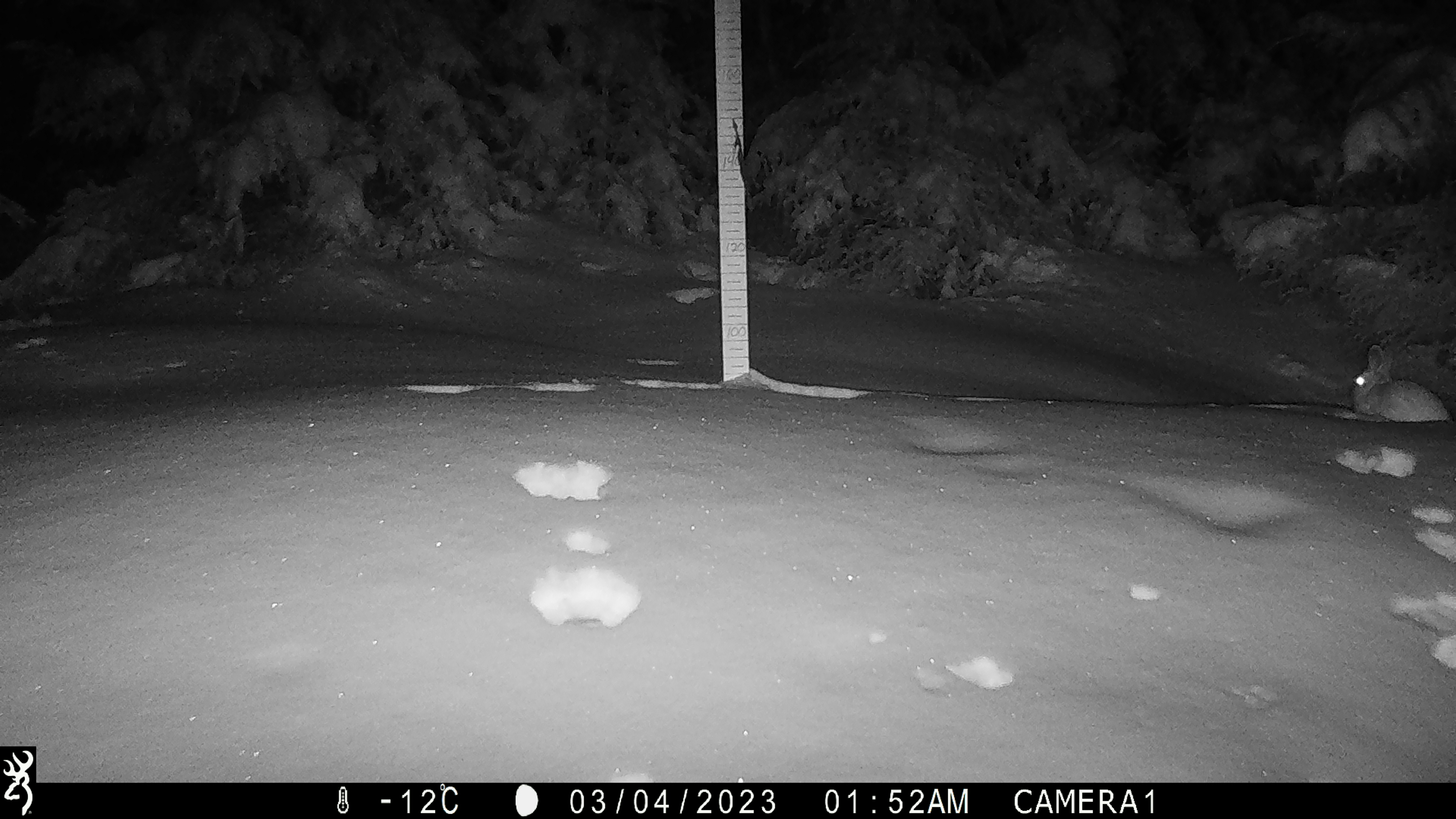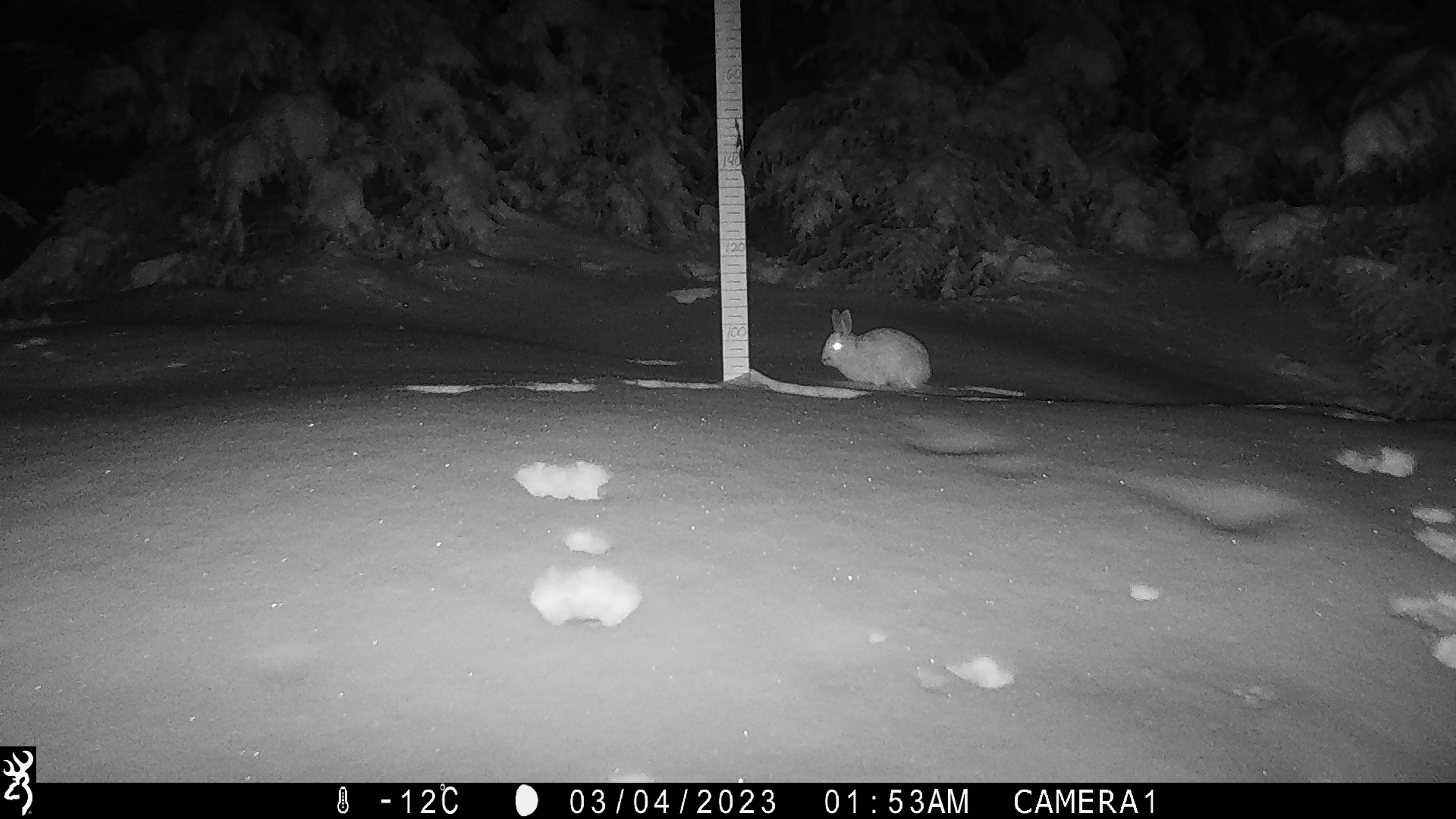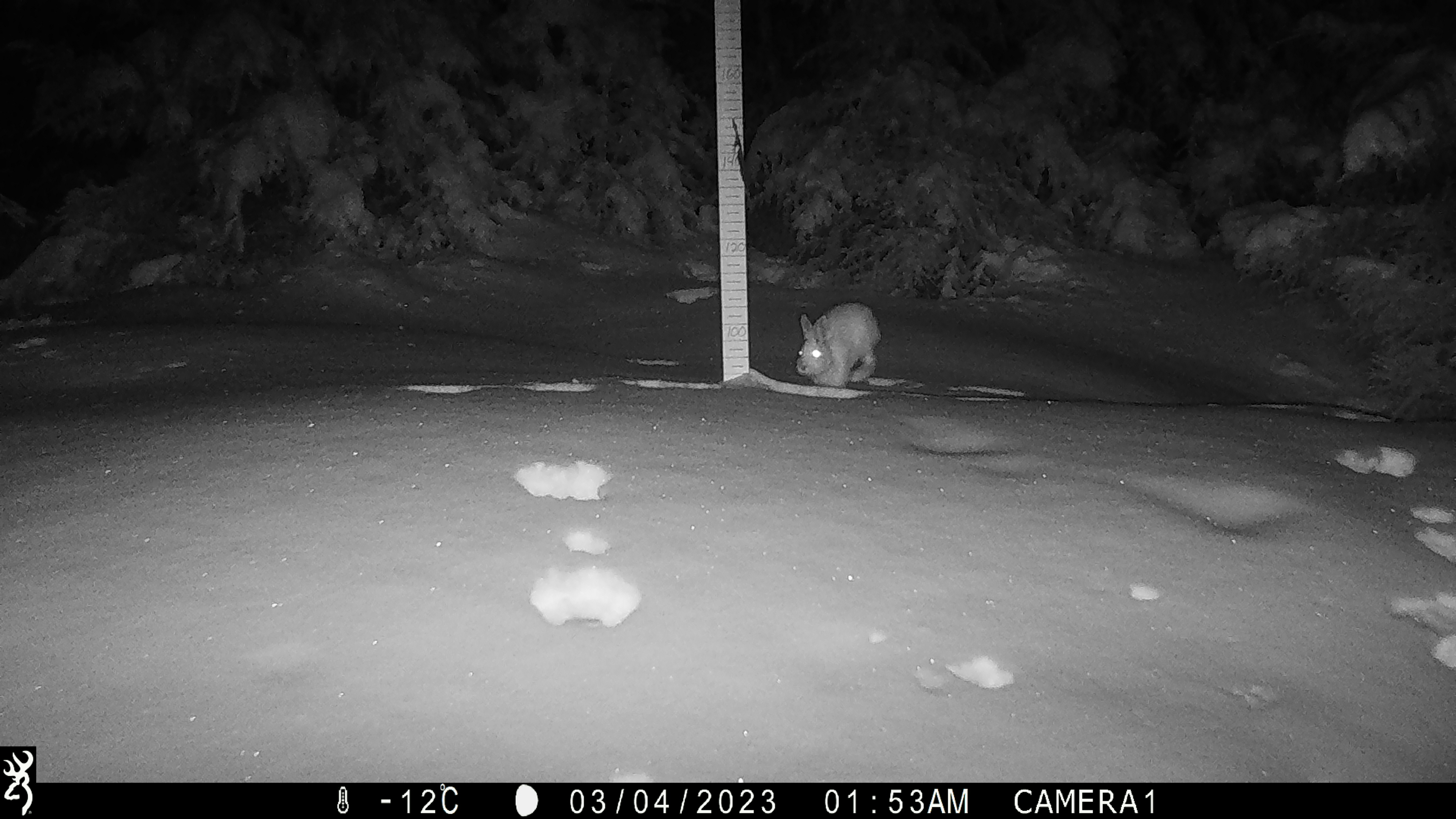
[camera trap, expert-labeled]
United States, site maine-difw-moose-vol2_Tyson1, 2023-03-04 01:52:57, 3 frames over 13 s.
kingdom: Animalia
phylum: Chordata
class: Mammalia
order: Lagomorpha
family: Leporidae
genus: Lepus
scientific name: Lepus americanus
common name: snowshoe hare